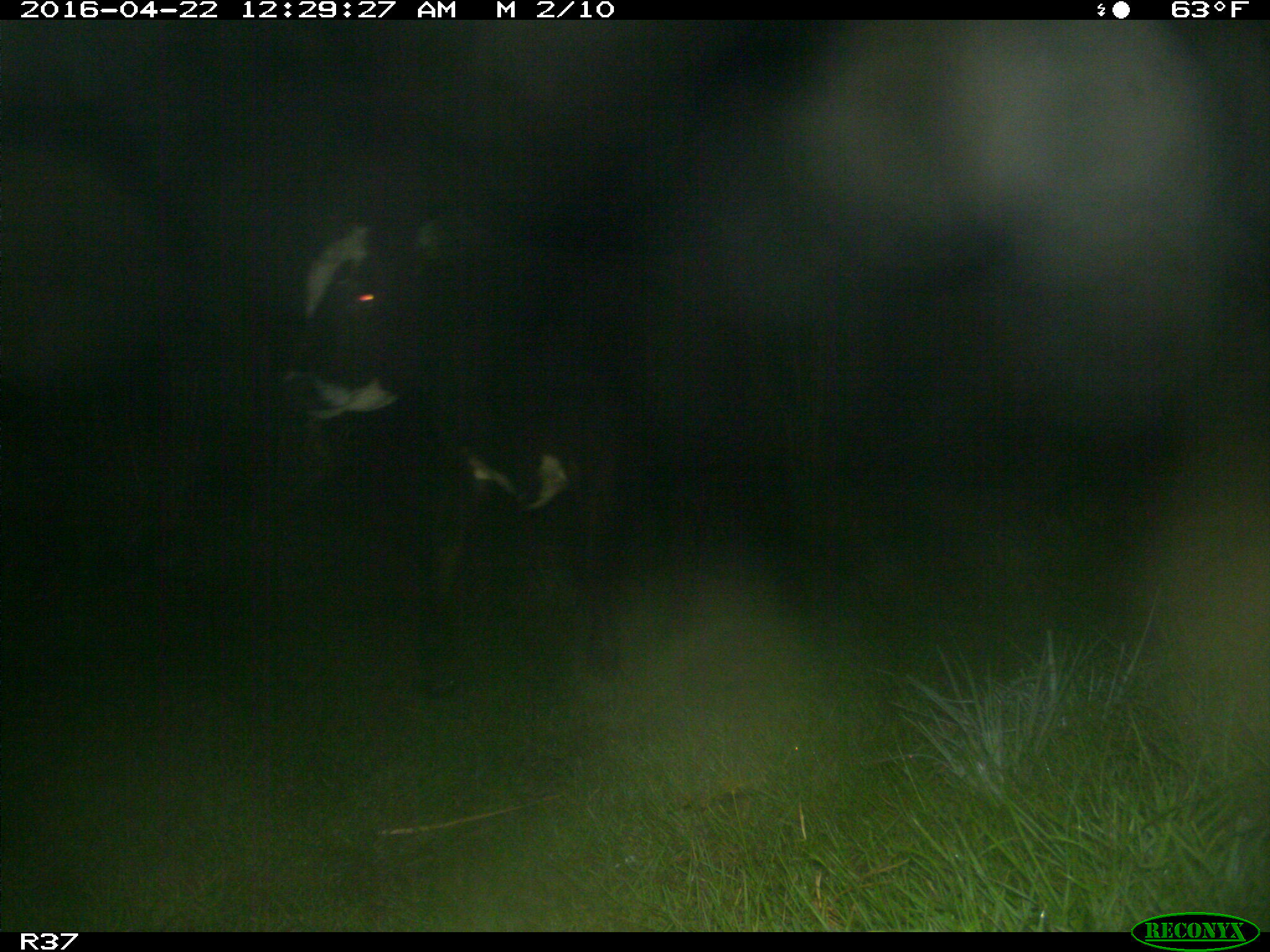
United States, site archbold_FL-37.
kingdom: Animalia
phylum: Chordata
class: Mammalia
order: Artiodactyla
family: Bovidae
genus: Bos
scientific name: Bos taurus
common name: domestic cow